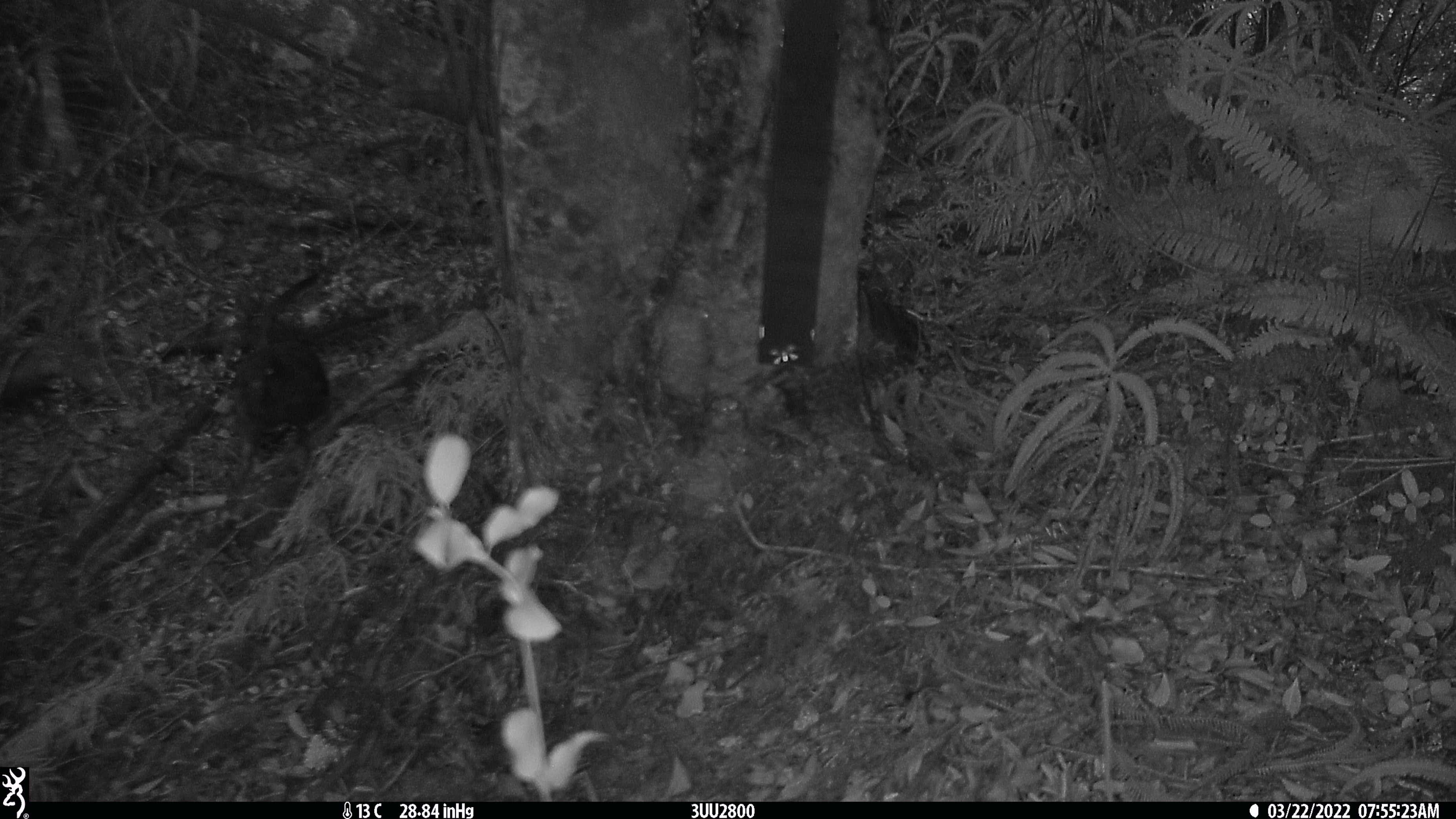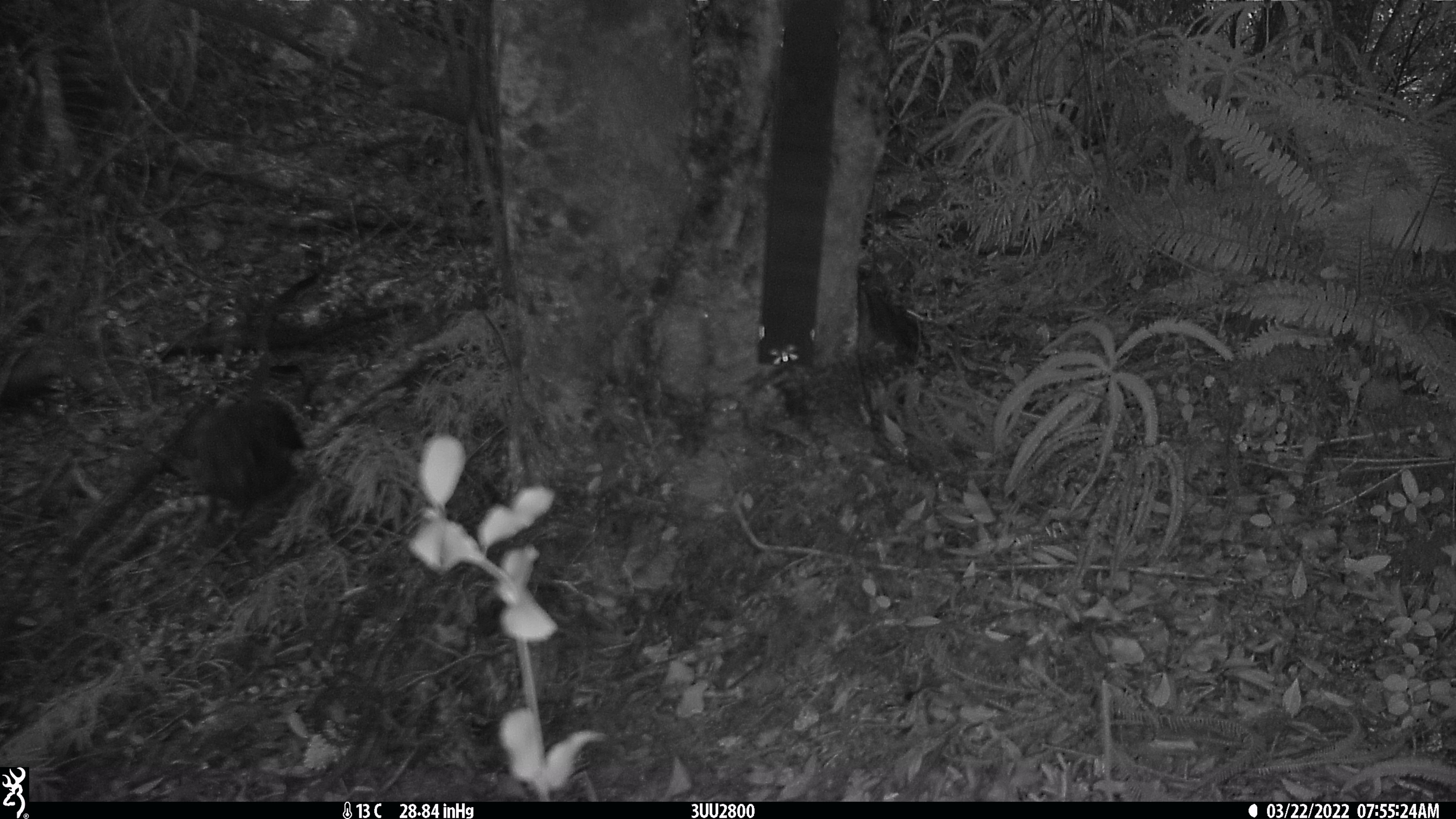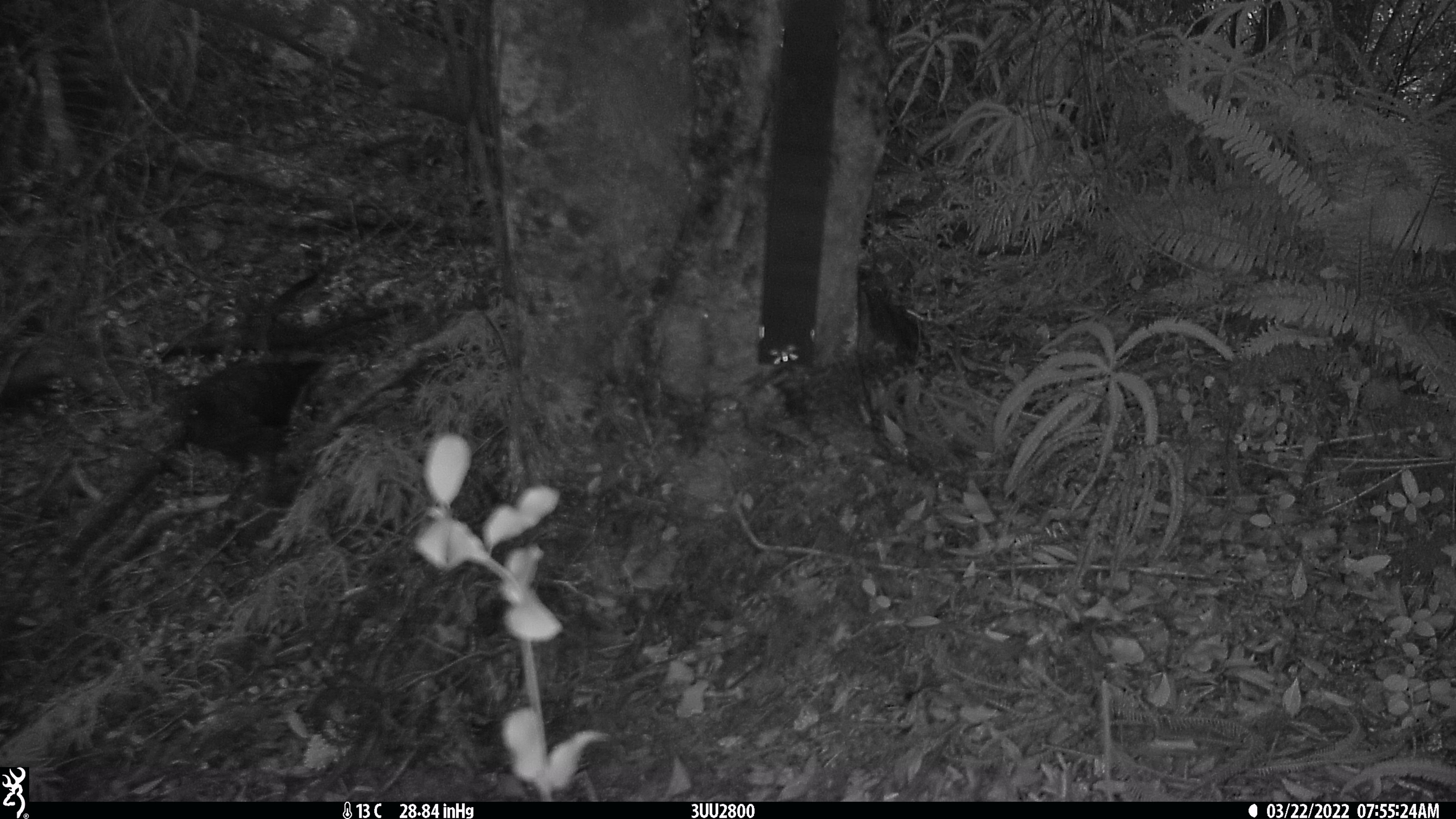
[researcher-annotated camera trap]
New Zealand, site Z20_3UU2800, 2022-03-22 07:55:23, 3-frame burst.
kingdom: Animalia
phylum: Chordata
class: Aves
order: Psittaciformes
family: Strigopidae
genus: Nestor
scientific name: Nestor notabilis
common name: kea